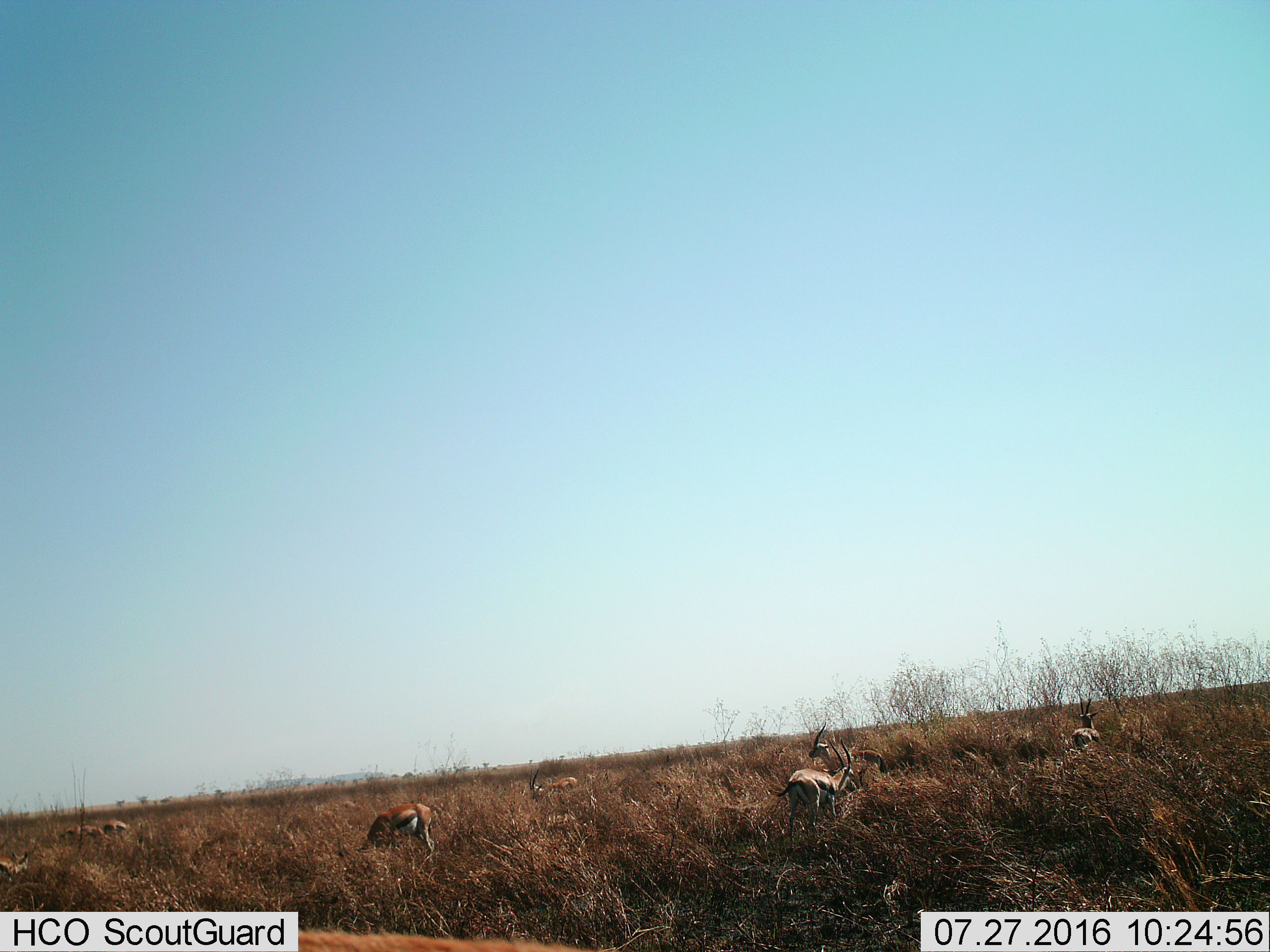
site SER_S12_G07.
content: unidentified animal